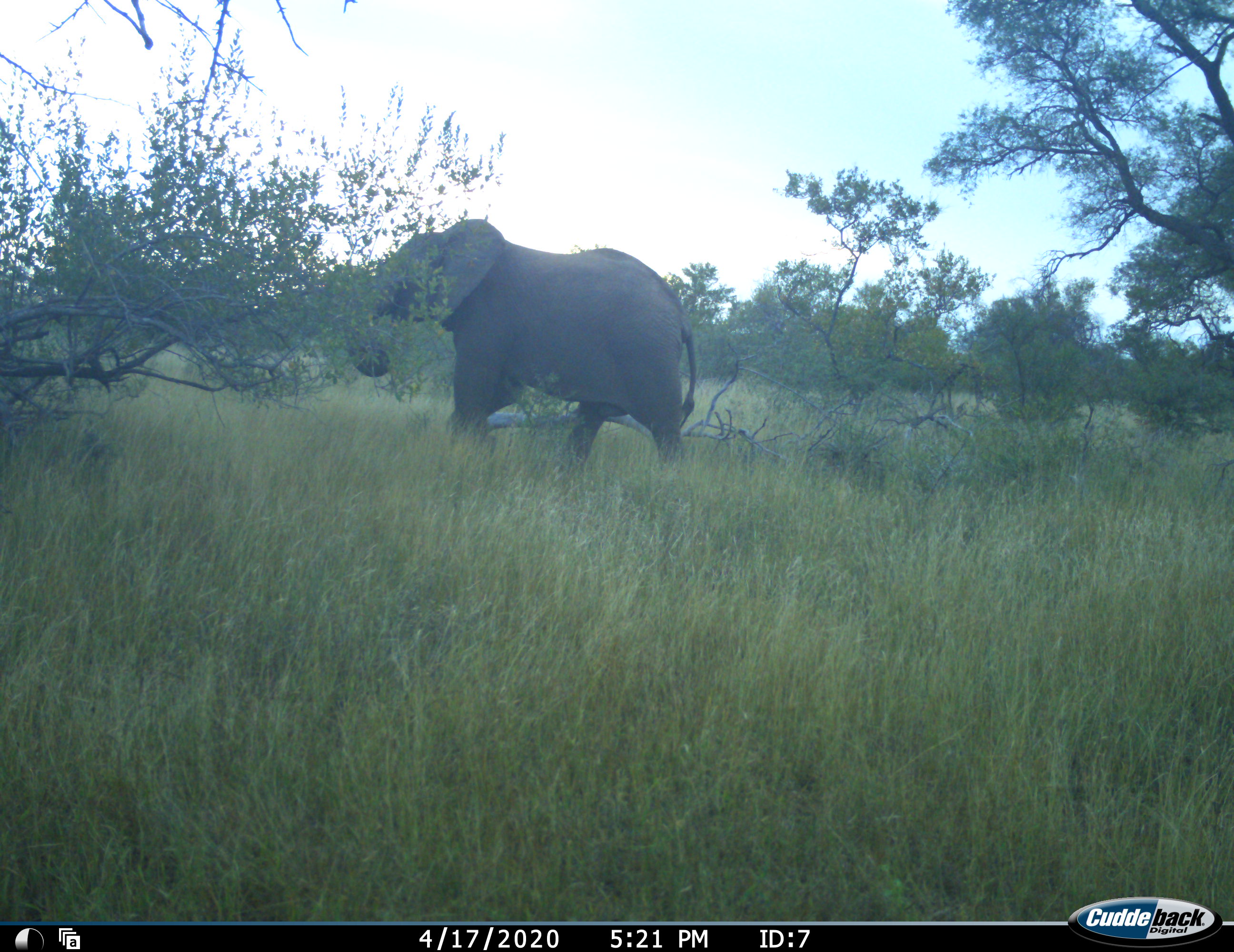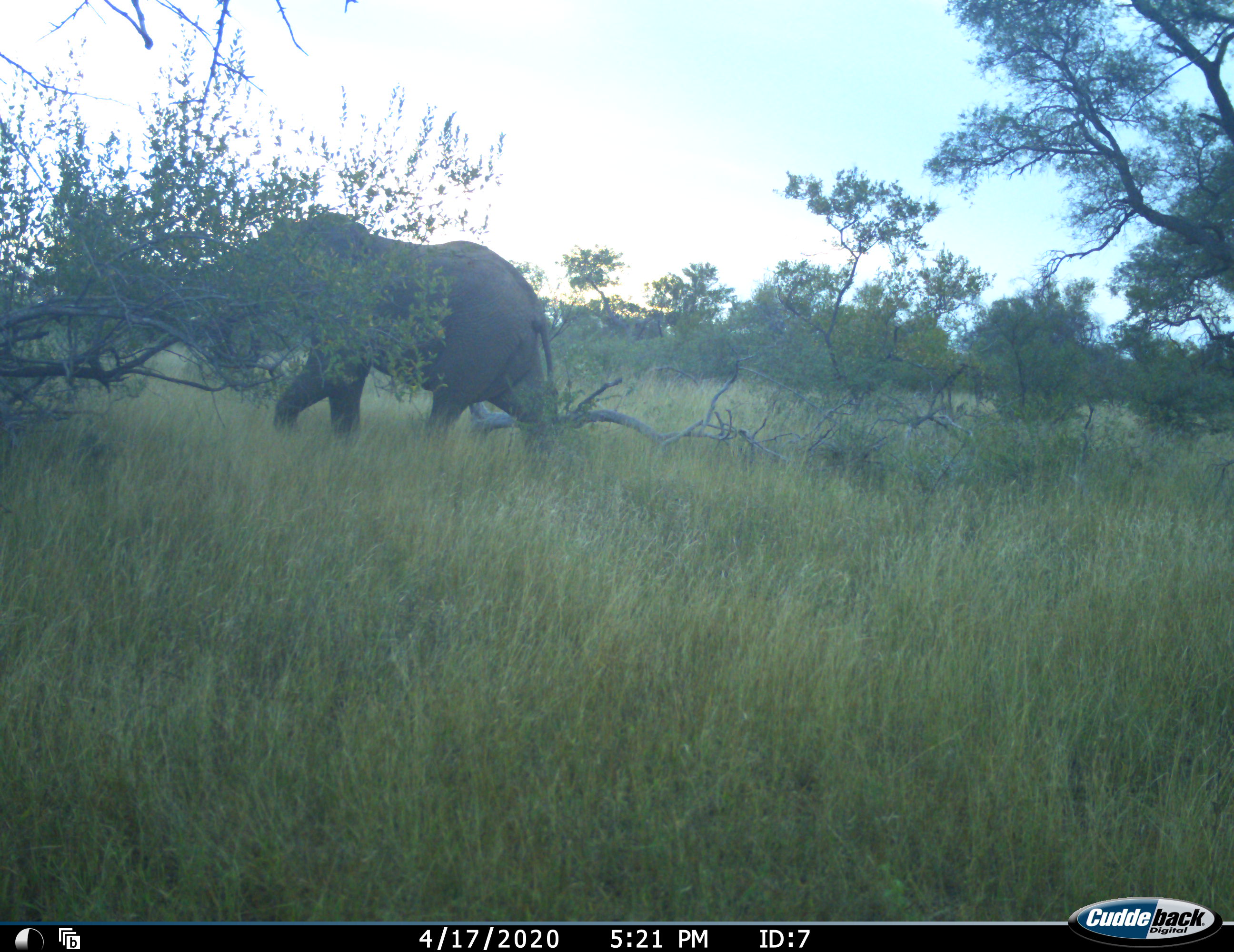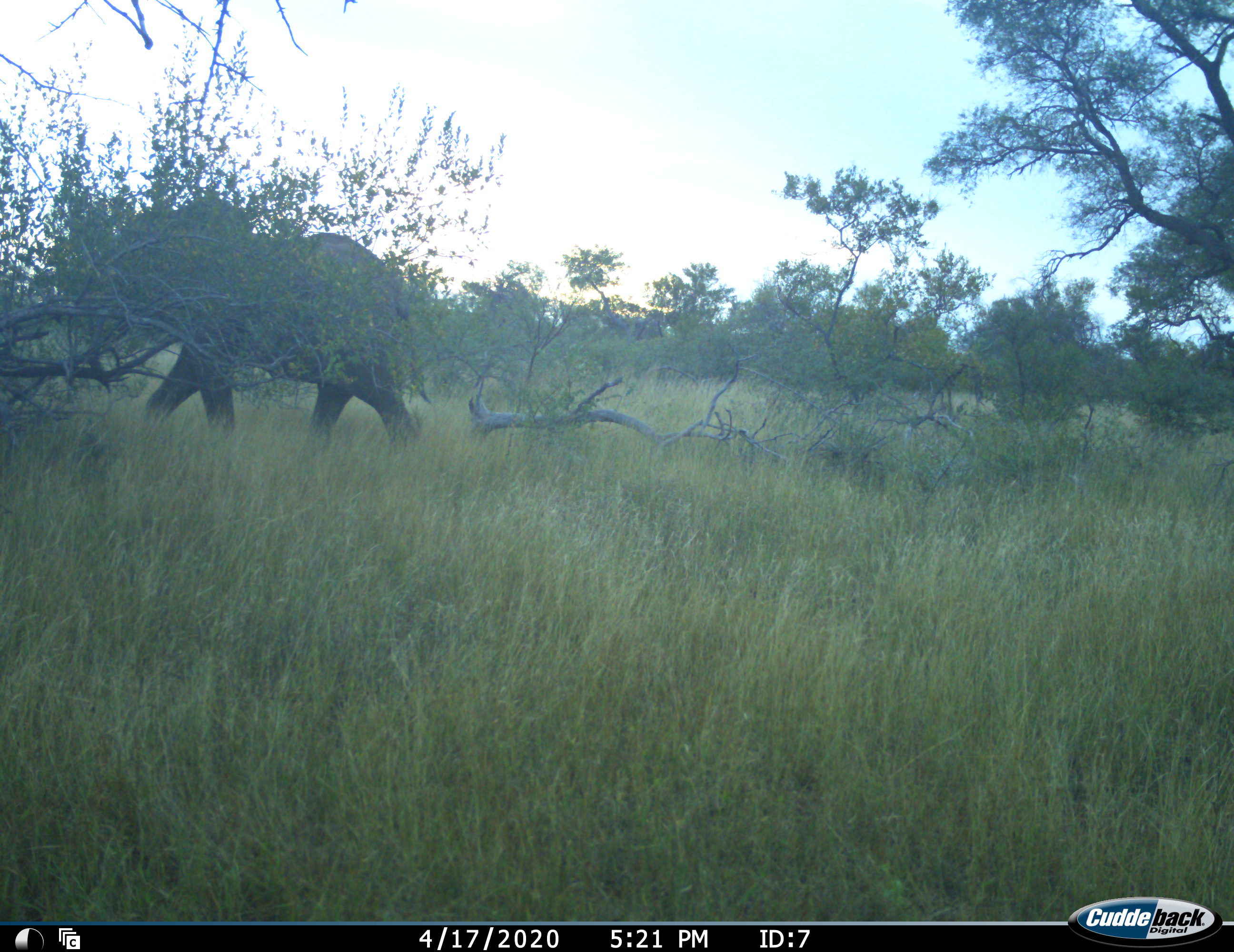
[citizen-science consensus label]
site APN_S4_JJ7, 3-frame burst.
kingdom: Animalia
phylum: Chordata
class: Mammalia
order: Proboscidea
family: Elephantidae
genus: Loxodonta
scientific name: Loxodonta africana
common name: african bush elephant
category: elephant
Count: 1.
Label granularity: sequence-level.